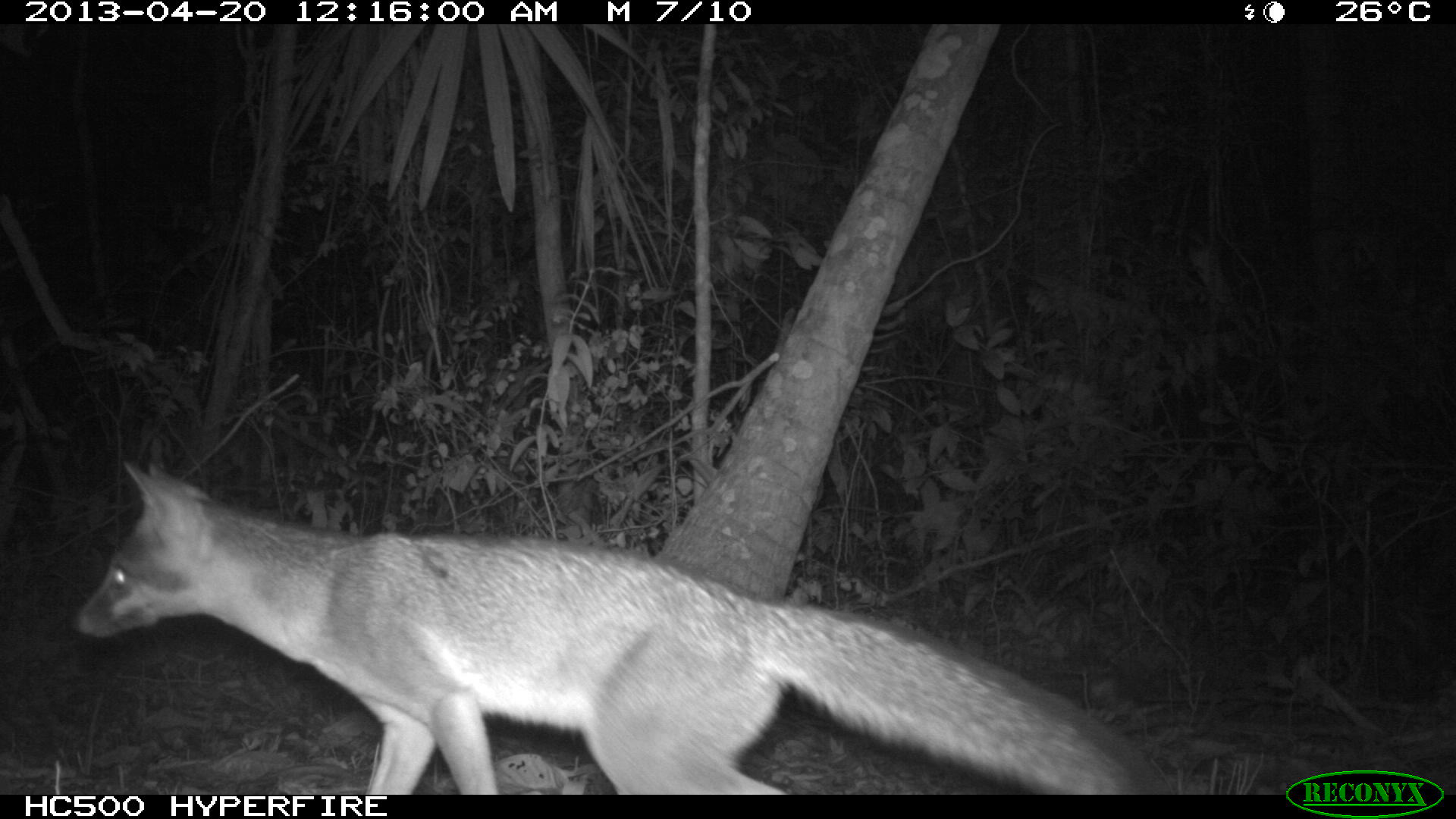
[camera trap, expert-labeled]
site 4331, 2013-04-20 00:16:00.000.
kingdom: Animalia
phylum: Chordata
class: Mammalia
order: Carnivora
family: Canidae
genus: Urocyon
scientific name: Urocyon cinereoargenteus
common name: gray fox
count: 1